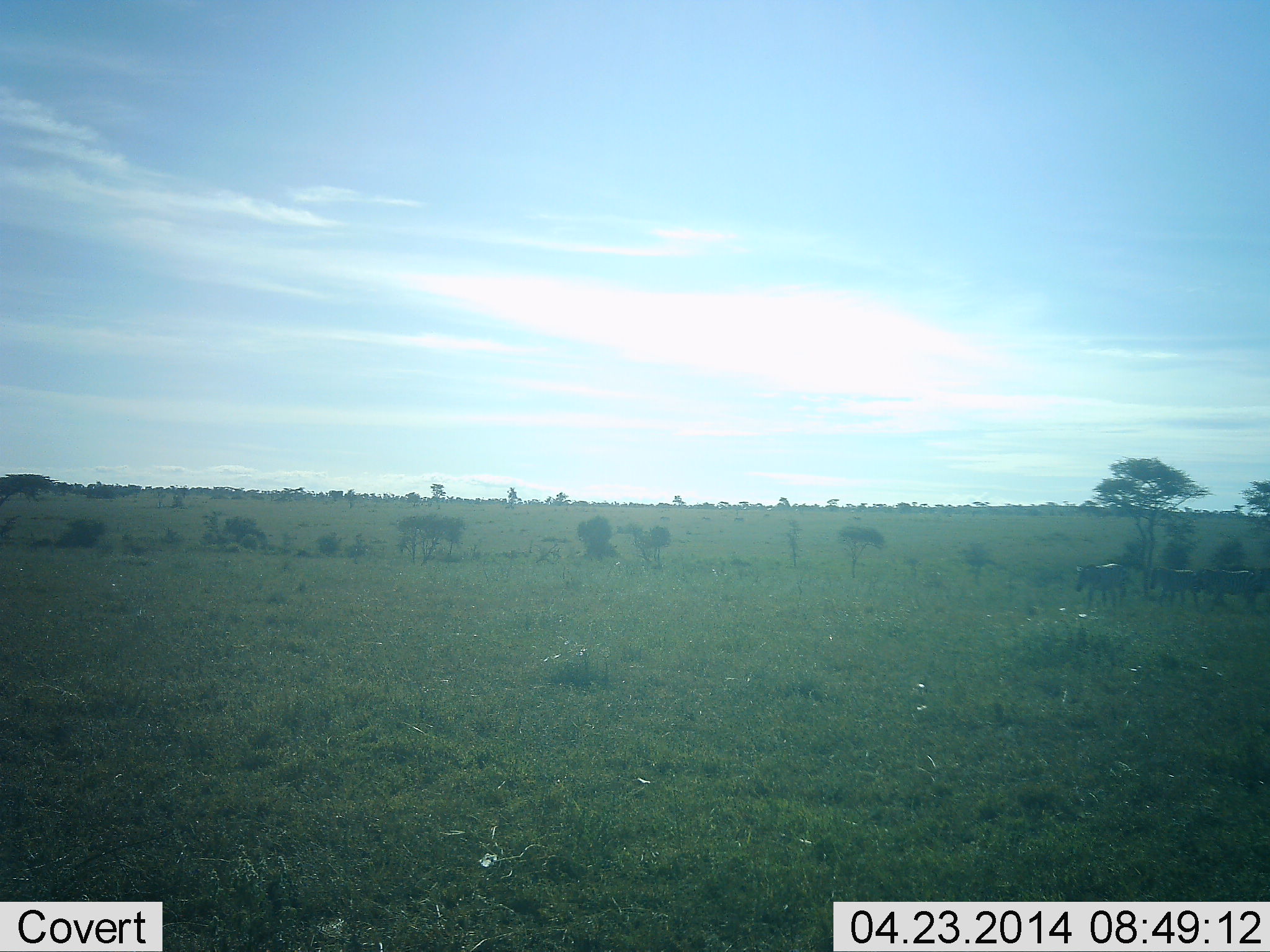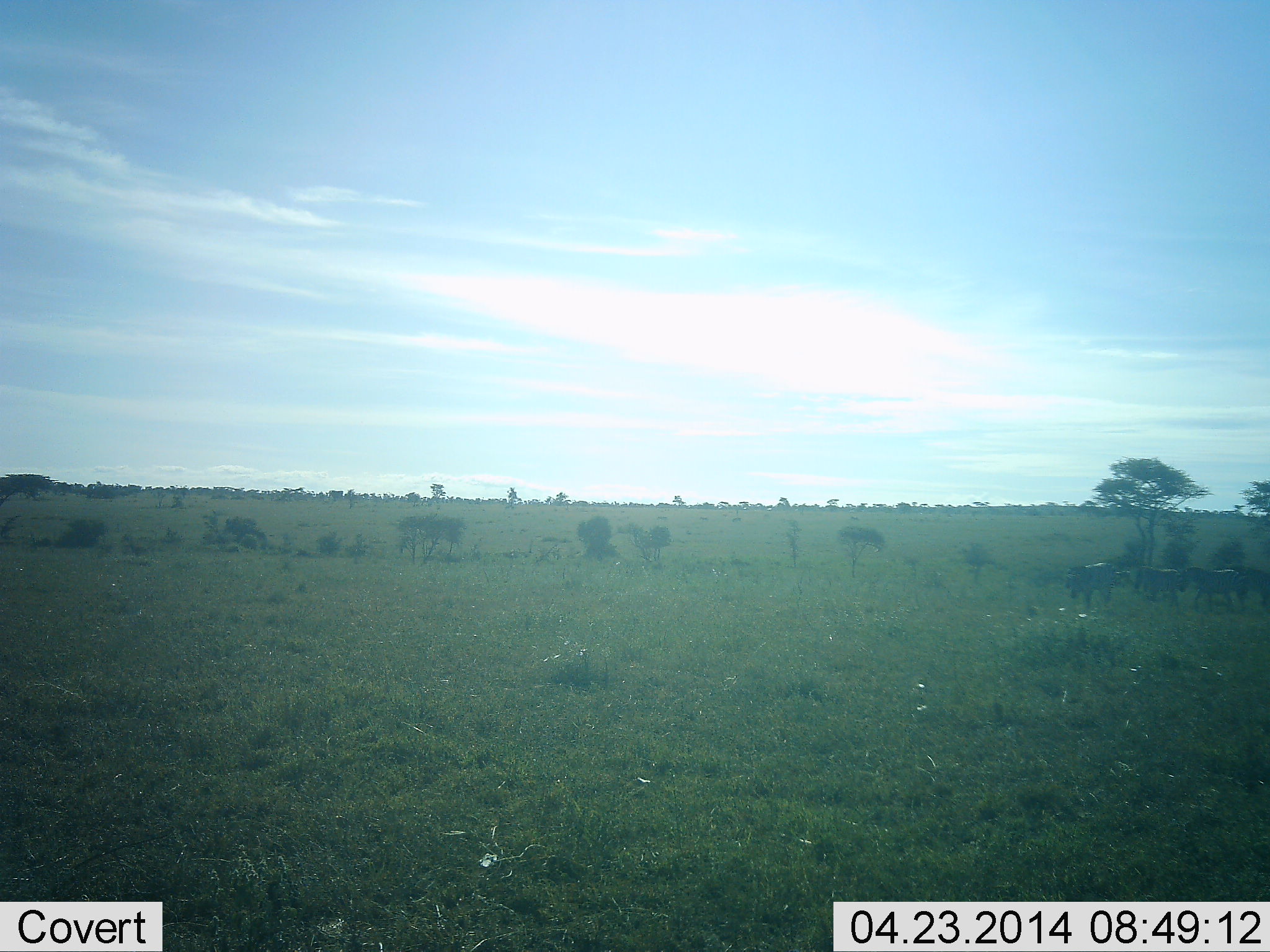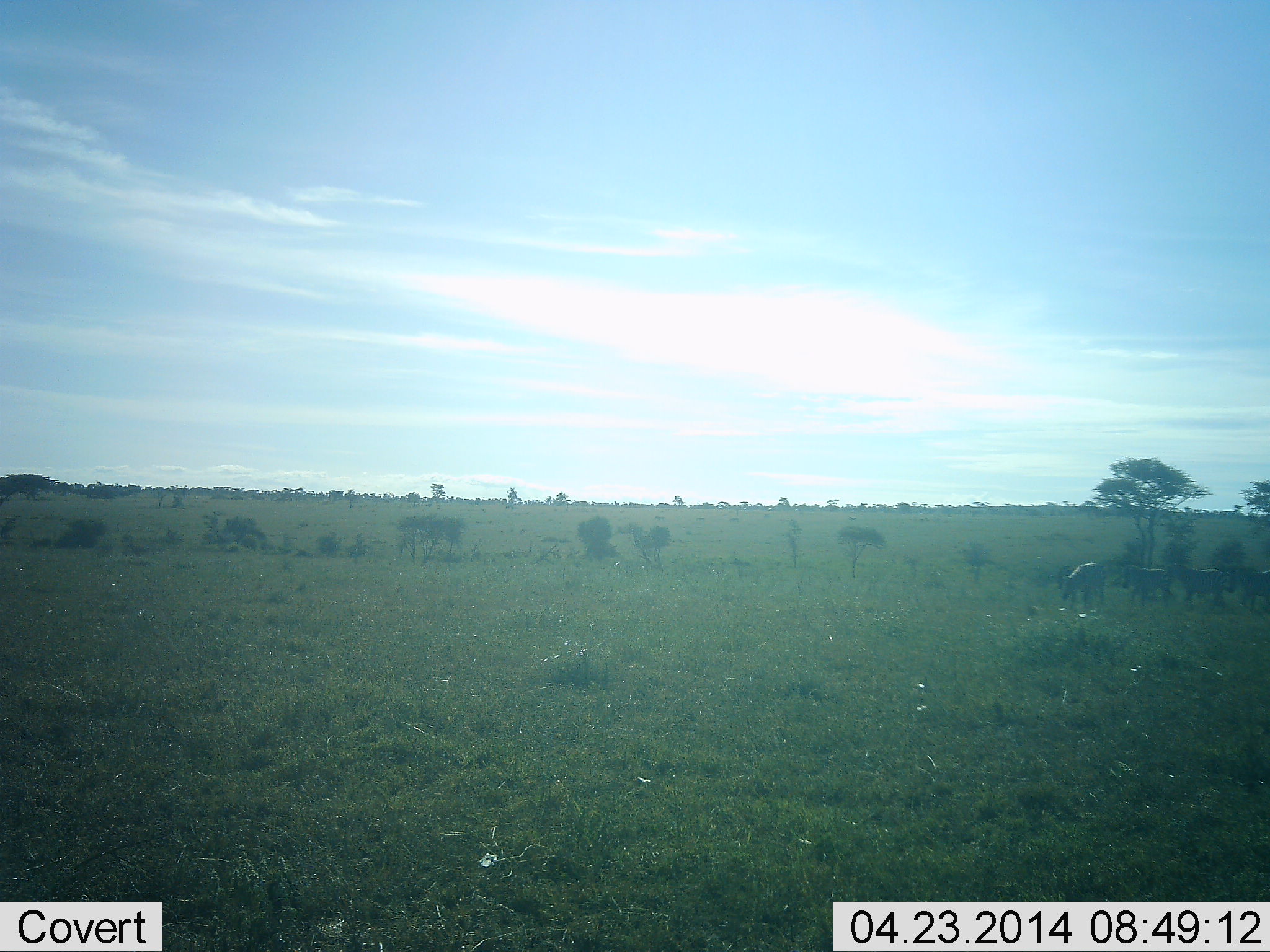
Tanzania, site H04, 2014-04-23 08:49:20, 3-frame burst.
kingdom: Animalia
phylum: Chordata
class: Mammalia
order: Perissodactyla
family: Equidae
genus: Equus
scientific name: Equus quagga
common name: plains zebra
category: zebra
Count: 4.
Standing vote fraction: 20%.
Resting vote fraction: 0%.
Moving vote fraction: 90%.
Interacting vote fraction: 0%.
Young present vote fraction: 0%.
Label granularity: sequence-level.